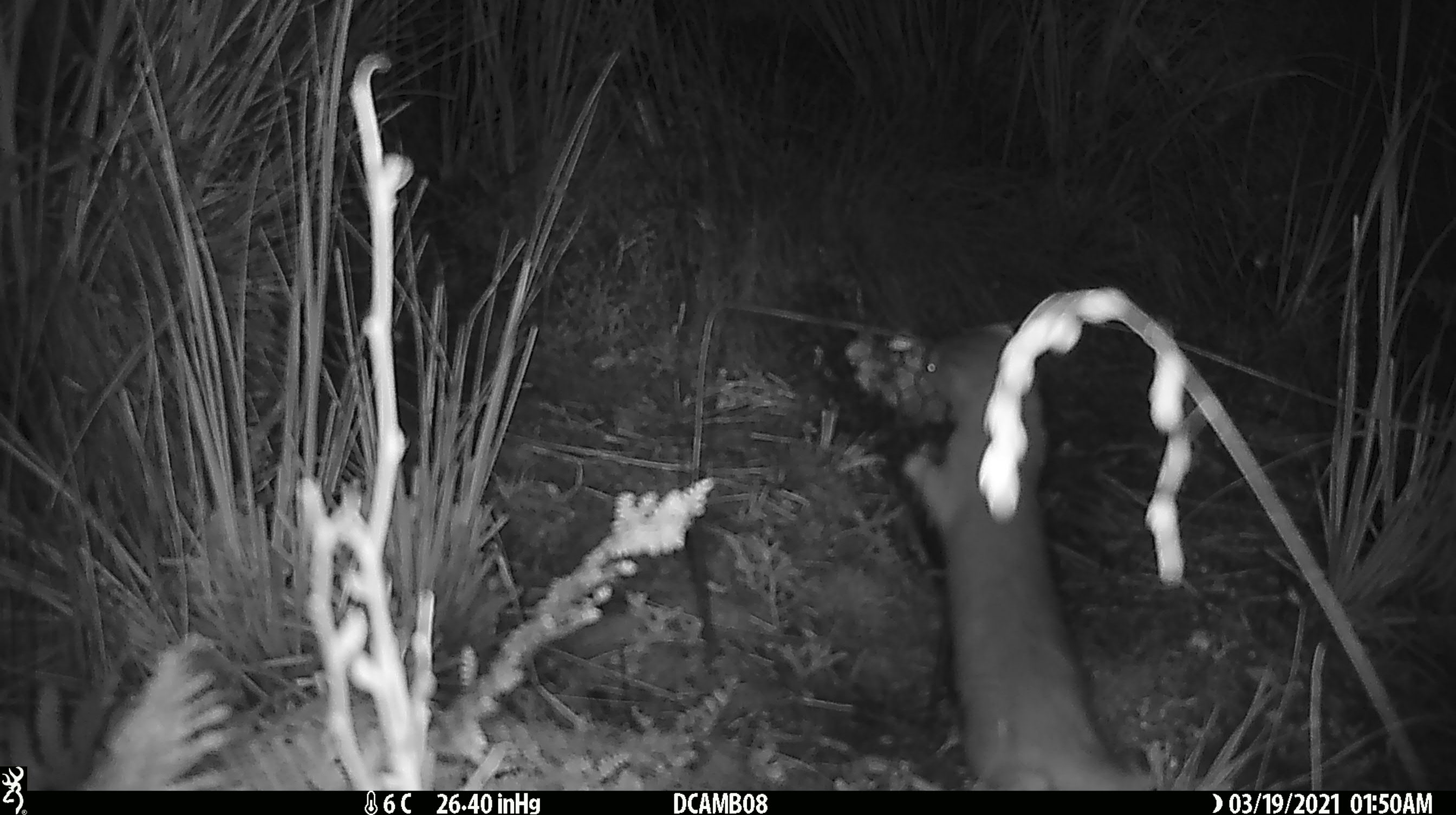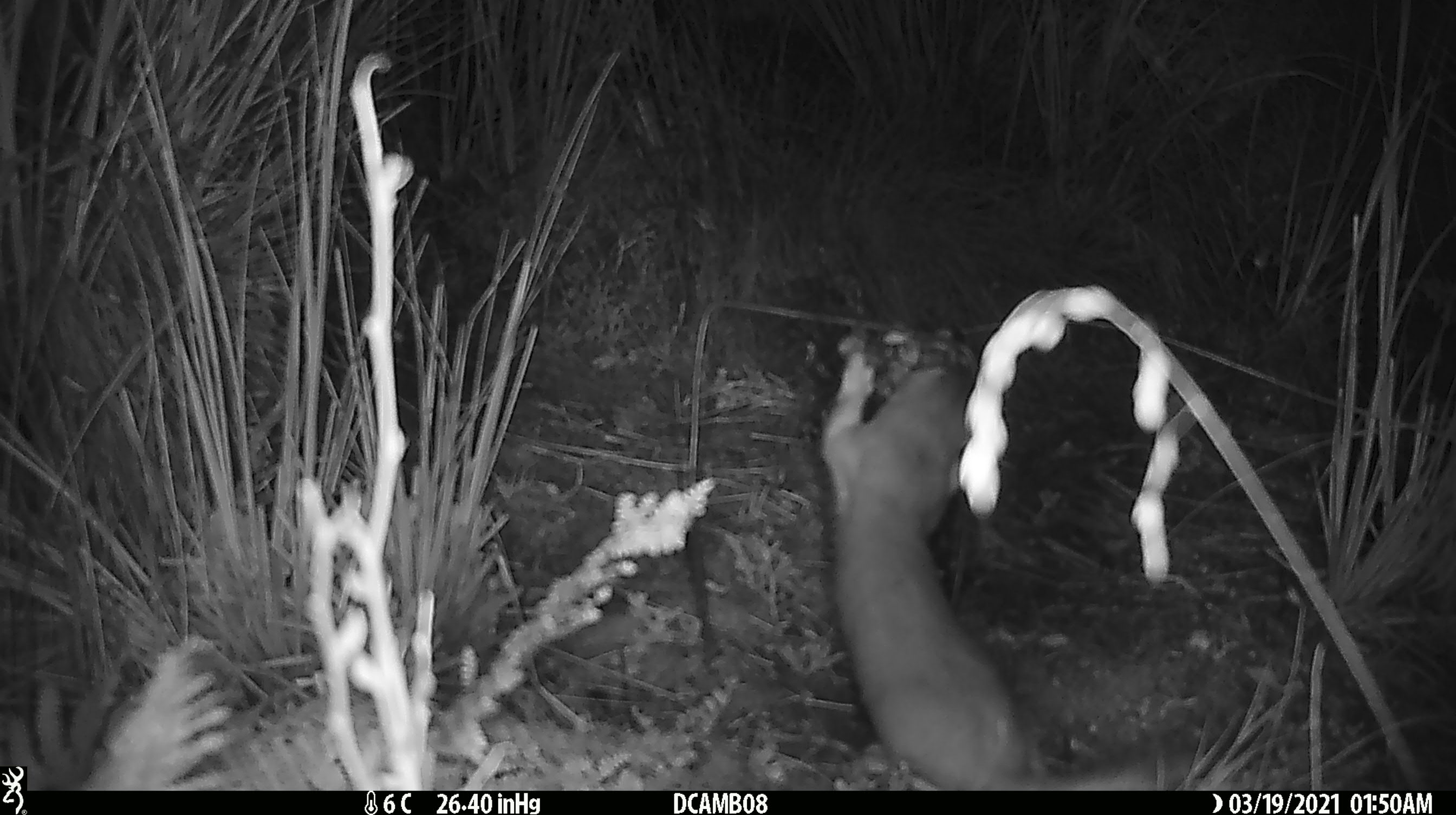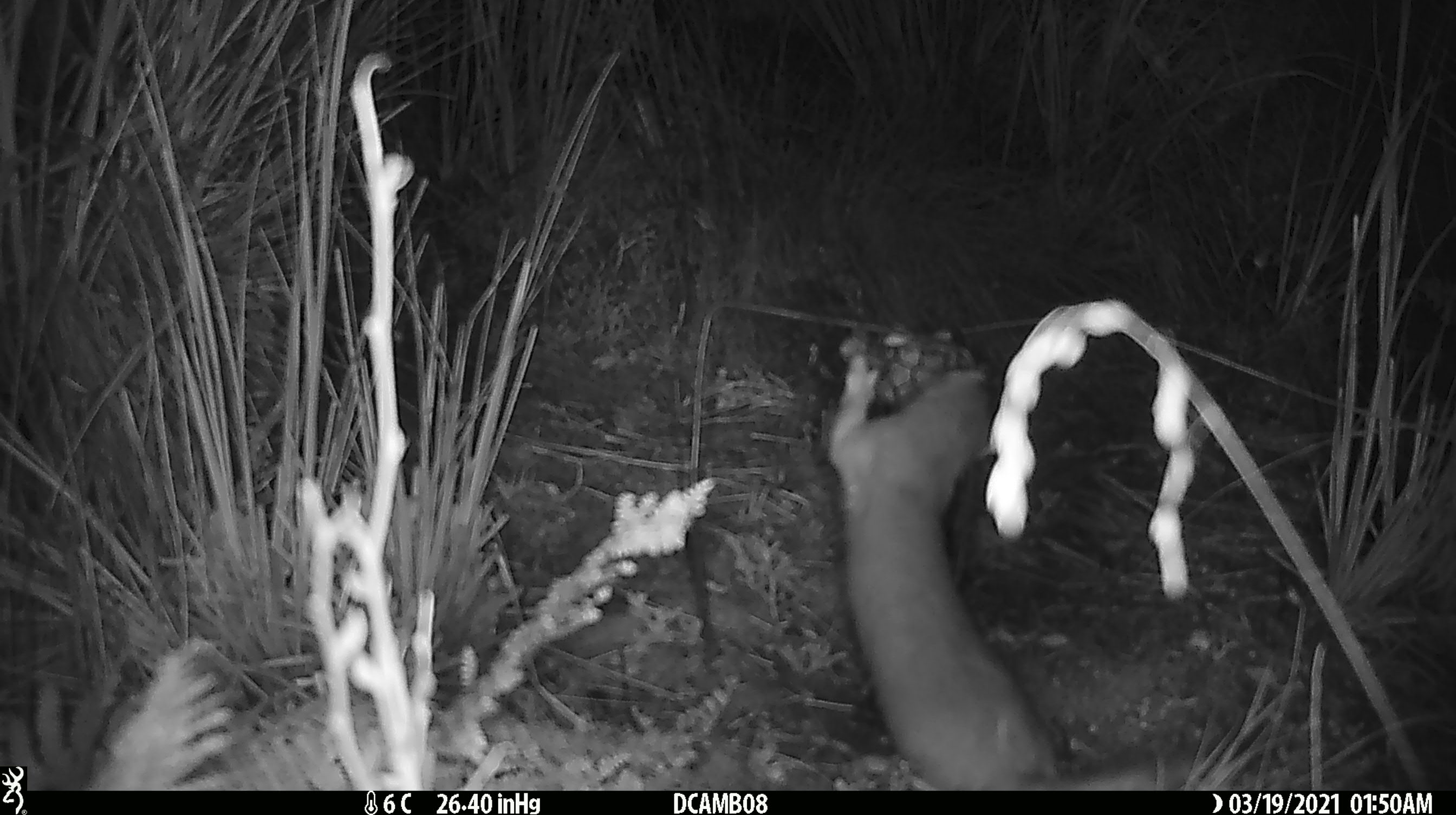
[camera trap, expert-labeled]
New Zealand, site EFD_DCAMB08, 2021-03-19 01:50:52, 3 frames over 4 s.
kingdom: Animalia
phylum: Chordata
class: Mammalia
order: Carnivora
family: Mustelidae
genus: Mustela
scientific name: Mustela erminea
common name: stoat